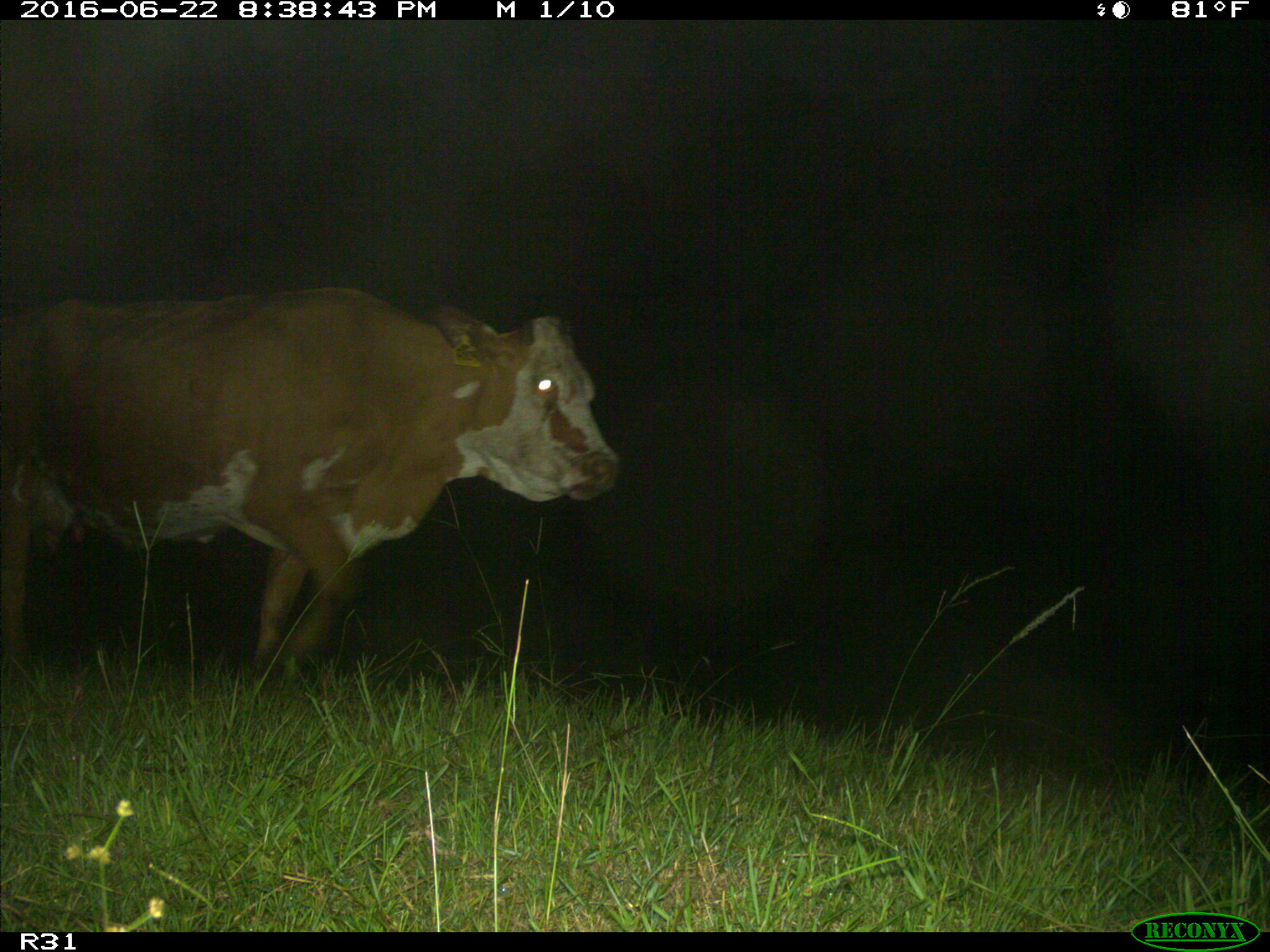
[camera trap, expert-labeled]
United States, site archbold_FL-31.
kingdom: Animalia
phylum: Chordata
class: Mammalia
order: Artiodactyla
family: Bovidae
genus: Bos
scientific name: Bos taurus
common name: domestic cow